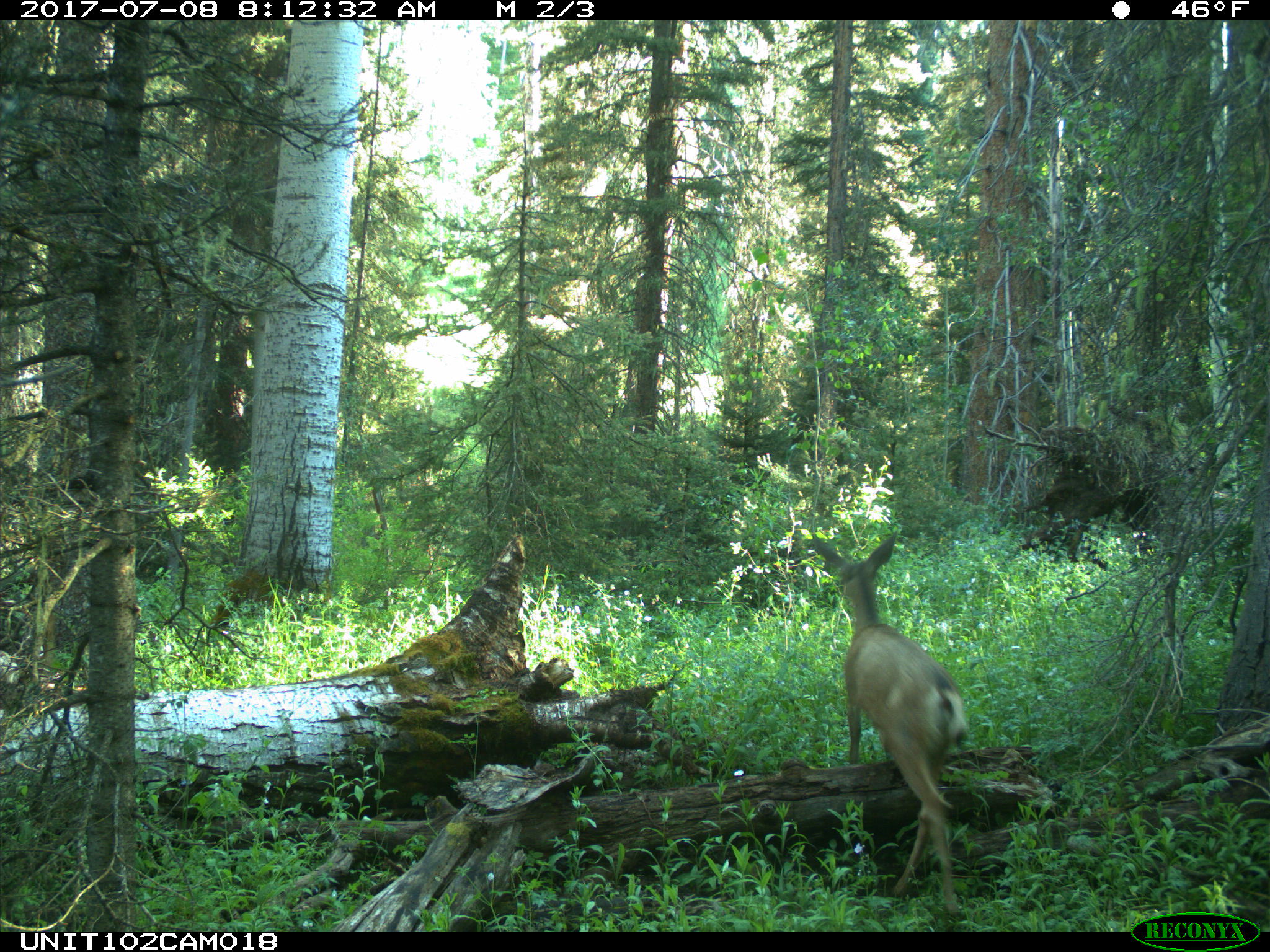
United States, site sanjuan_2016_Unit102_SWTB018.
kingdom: Animalia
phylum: Chordata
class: Mammalia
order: Artiodactyla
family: Cervidae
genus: Odocoileus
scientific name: Odocoileus hemionus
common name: mule deer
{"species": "Odocoileus hemionus (mule deer)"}